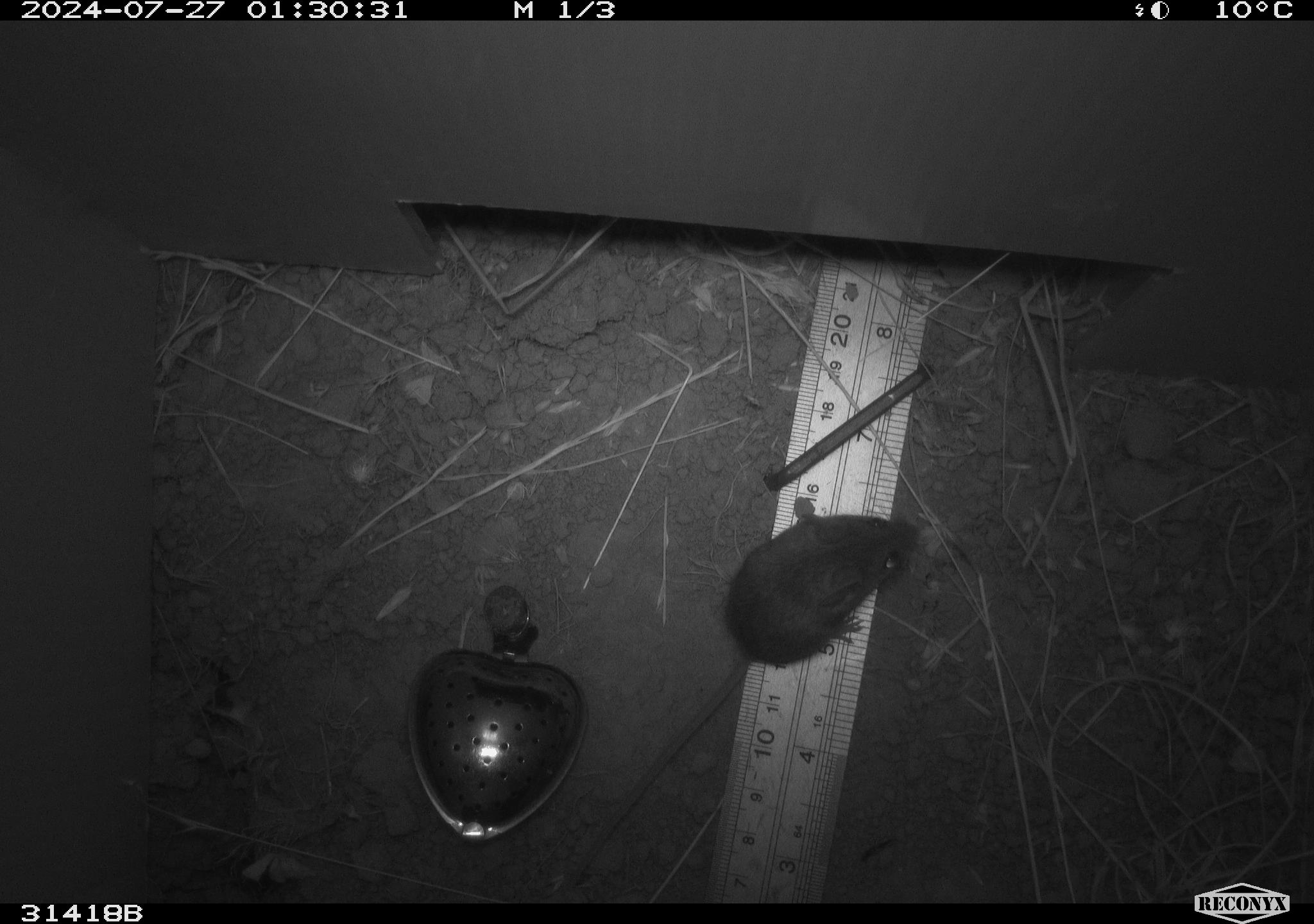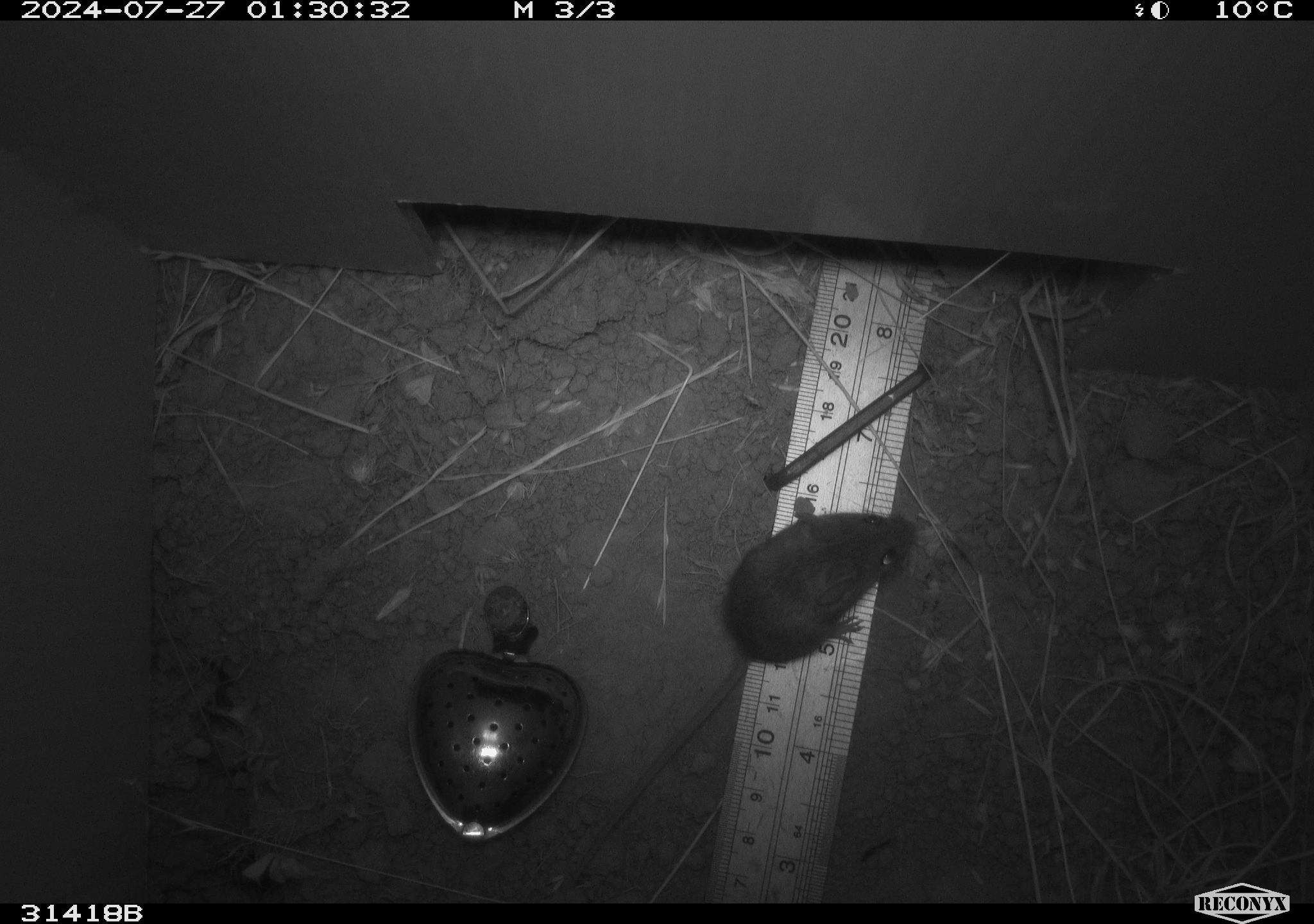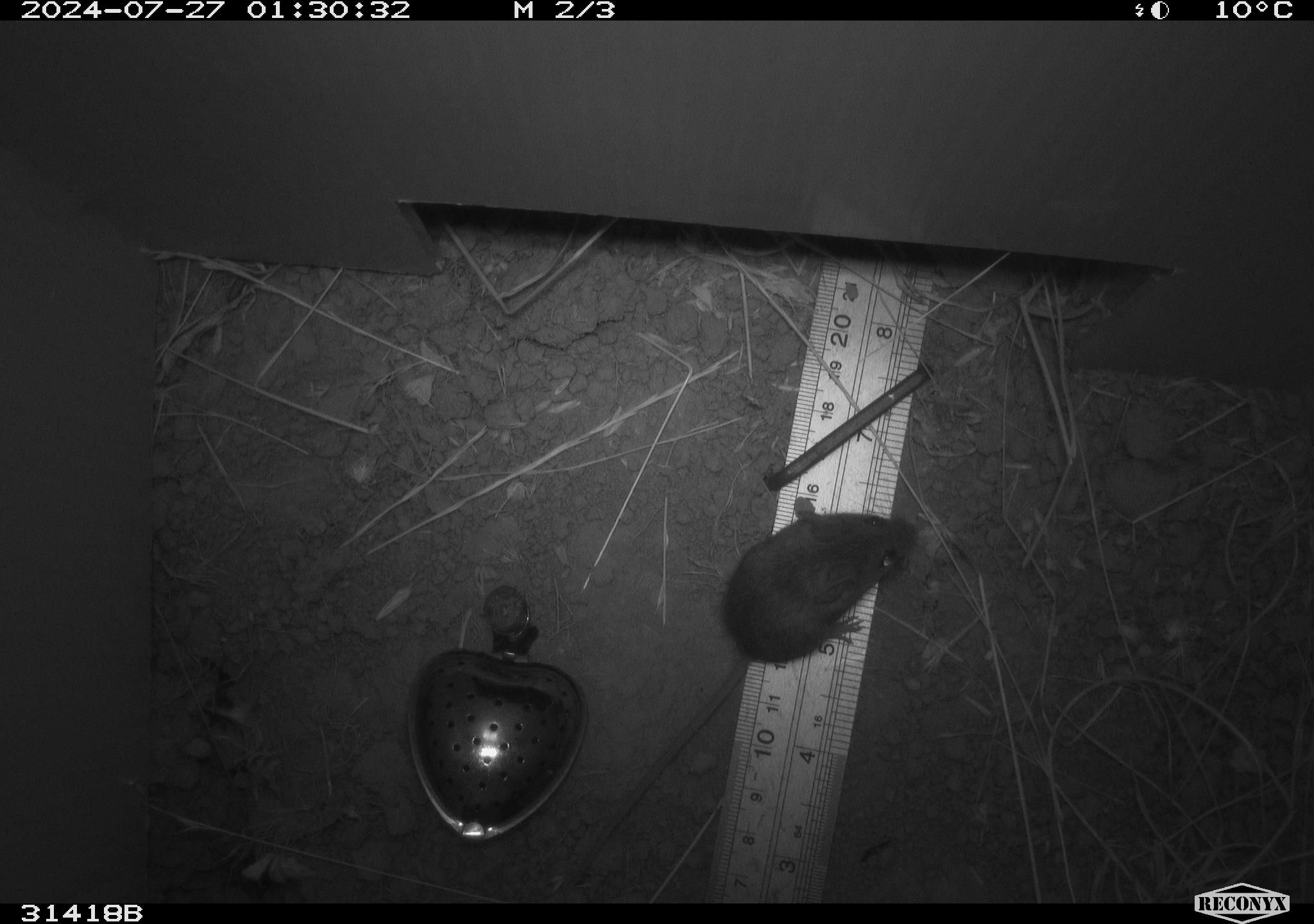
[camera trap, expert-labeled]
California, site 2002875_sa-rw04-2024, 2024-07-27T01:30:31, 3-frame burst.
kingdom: Animalia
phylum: Chordata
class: Mammalia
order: Rodentia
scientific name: Rodentia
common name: mouse species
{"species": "mouse species (Rodentia)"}